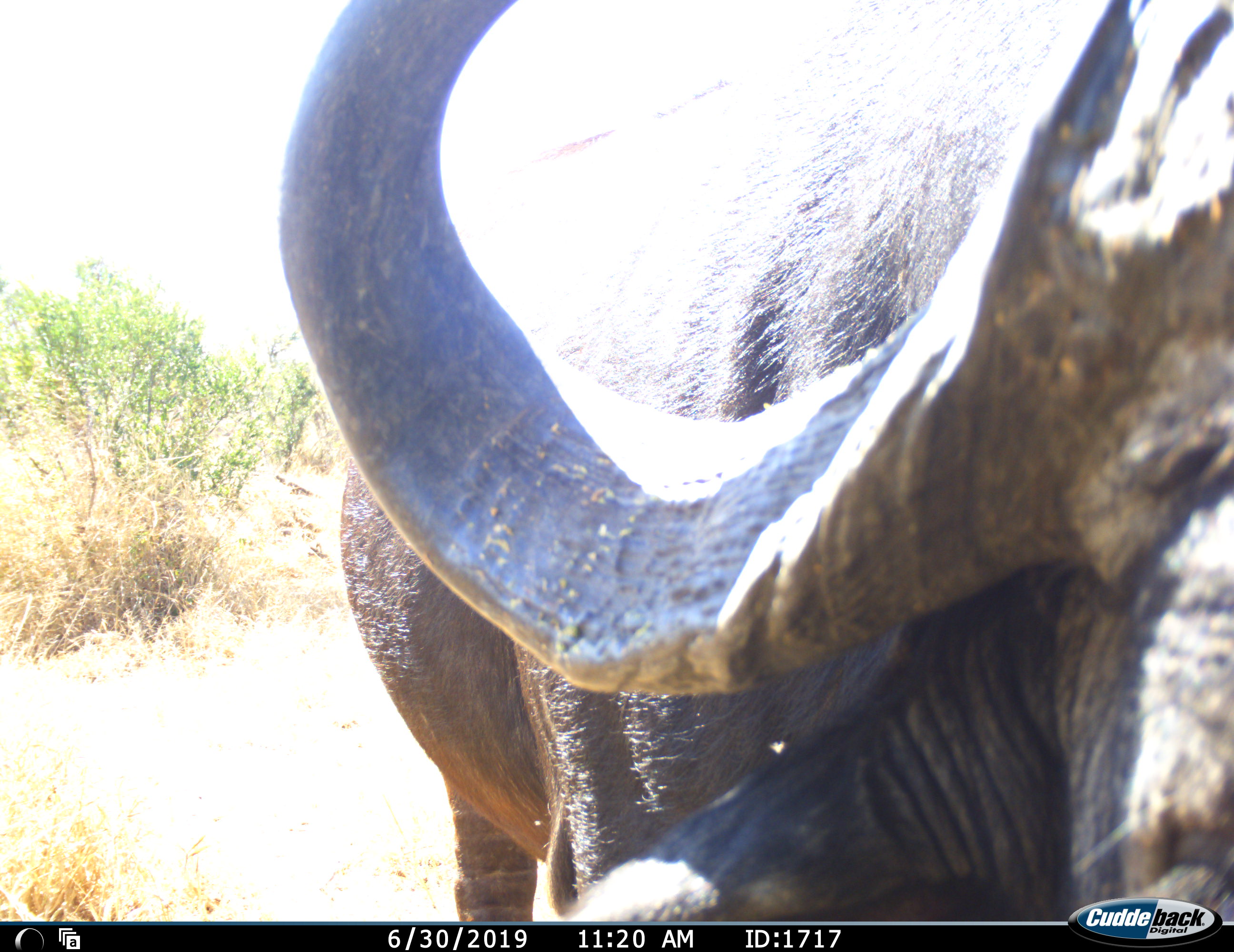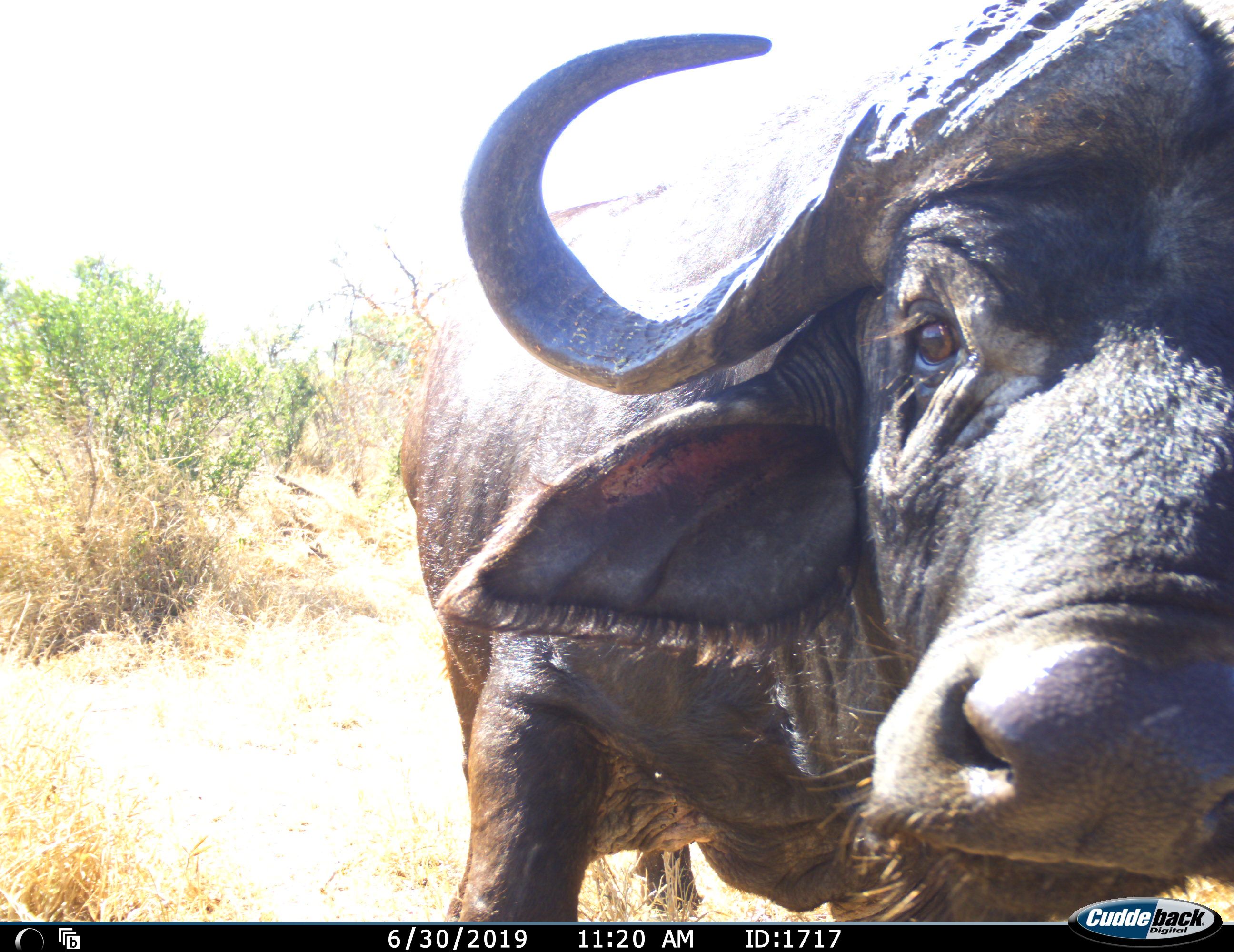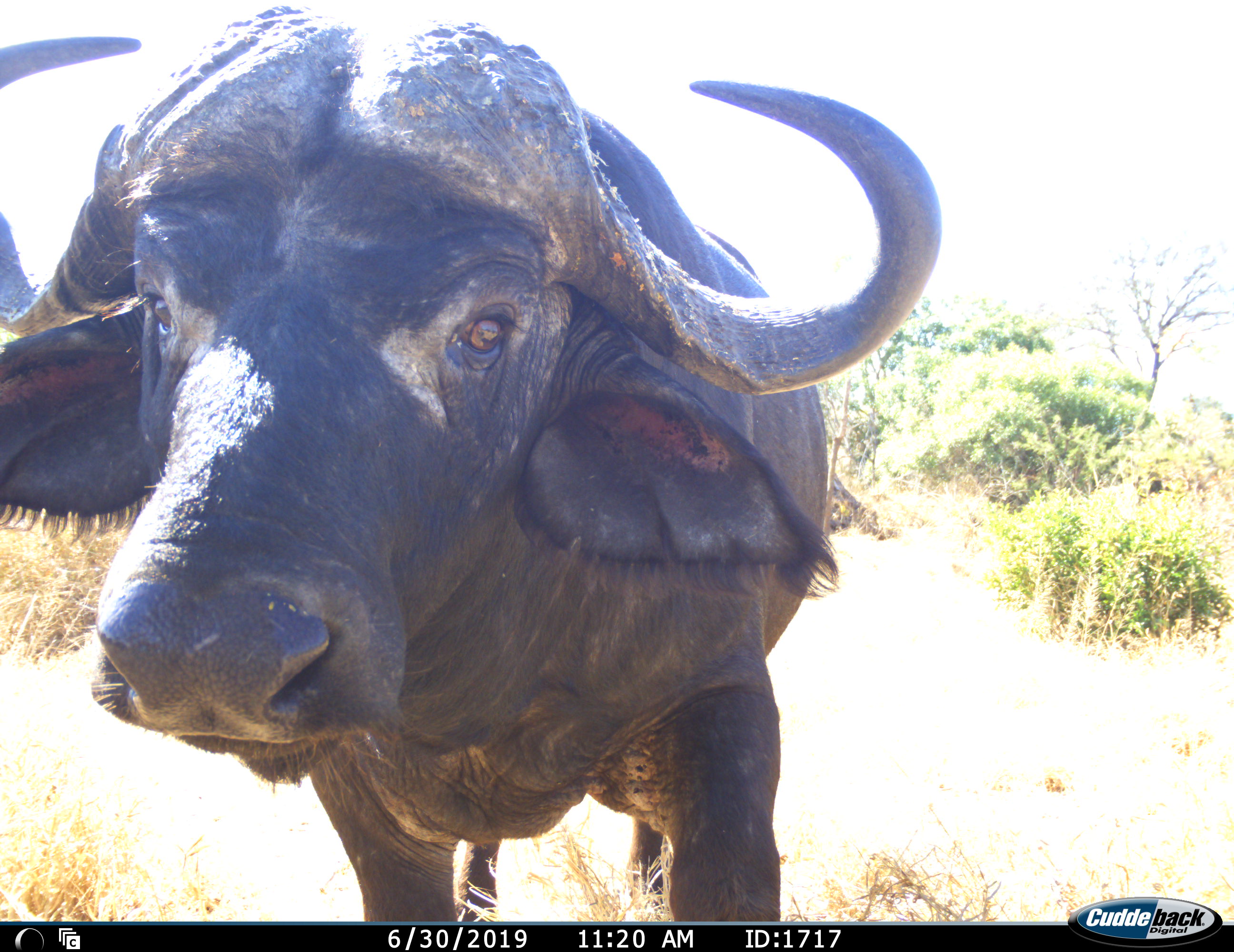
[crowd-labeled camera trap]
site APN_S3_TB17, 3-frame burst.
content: unidentified animal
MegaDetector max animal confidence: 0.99